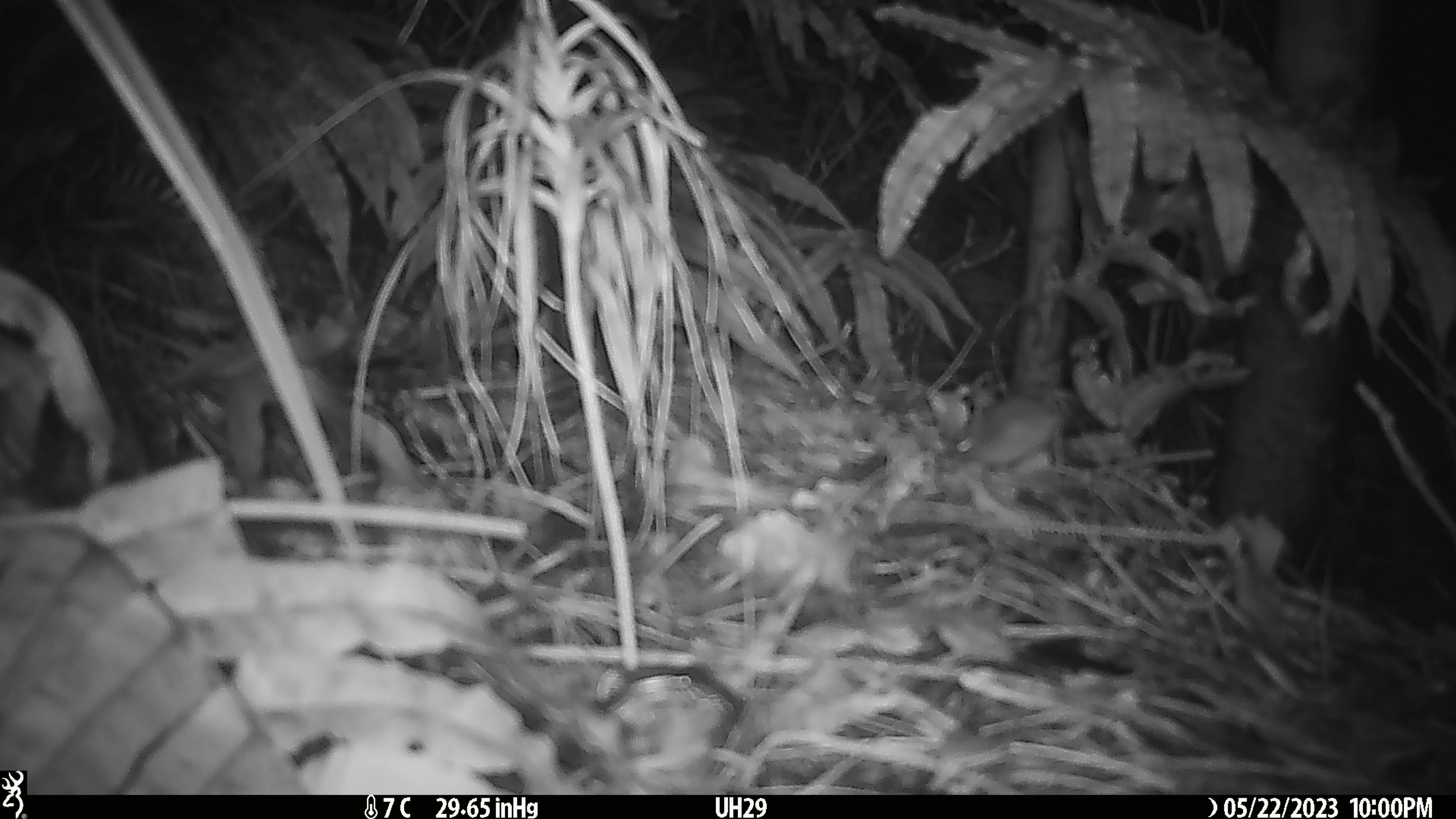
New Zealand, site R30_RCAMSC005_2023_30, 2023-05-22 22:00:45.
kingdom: Animalia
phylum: Chordata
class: Mammalia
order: Rodentia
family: Muridae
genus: Mus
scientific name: Mus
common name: mouse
Mouse (Mus).